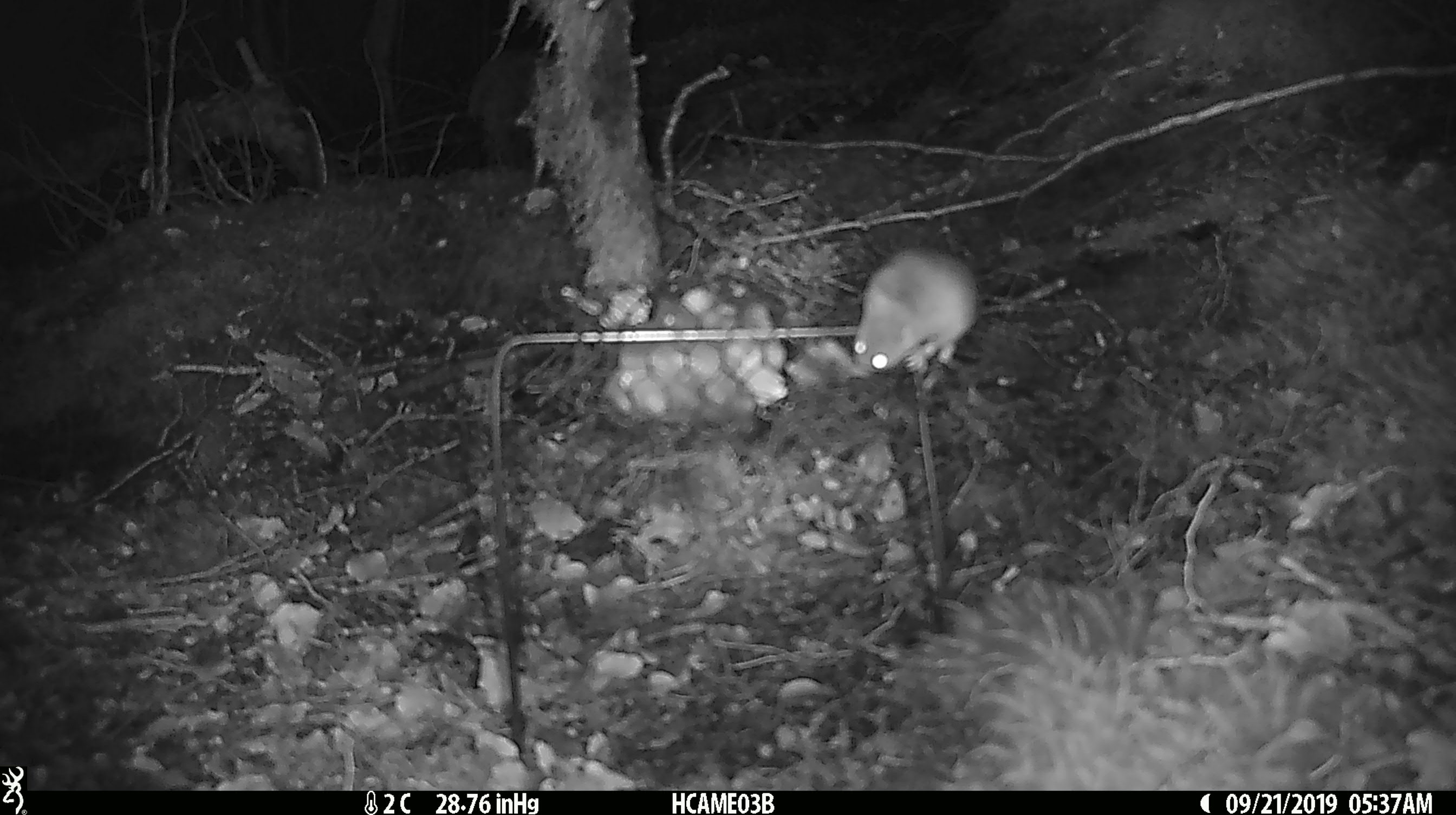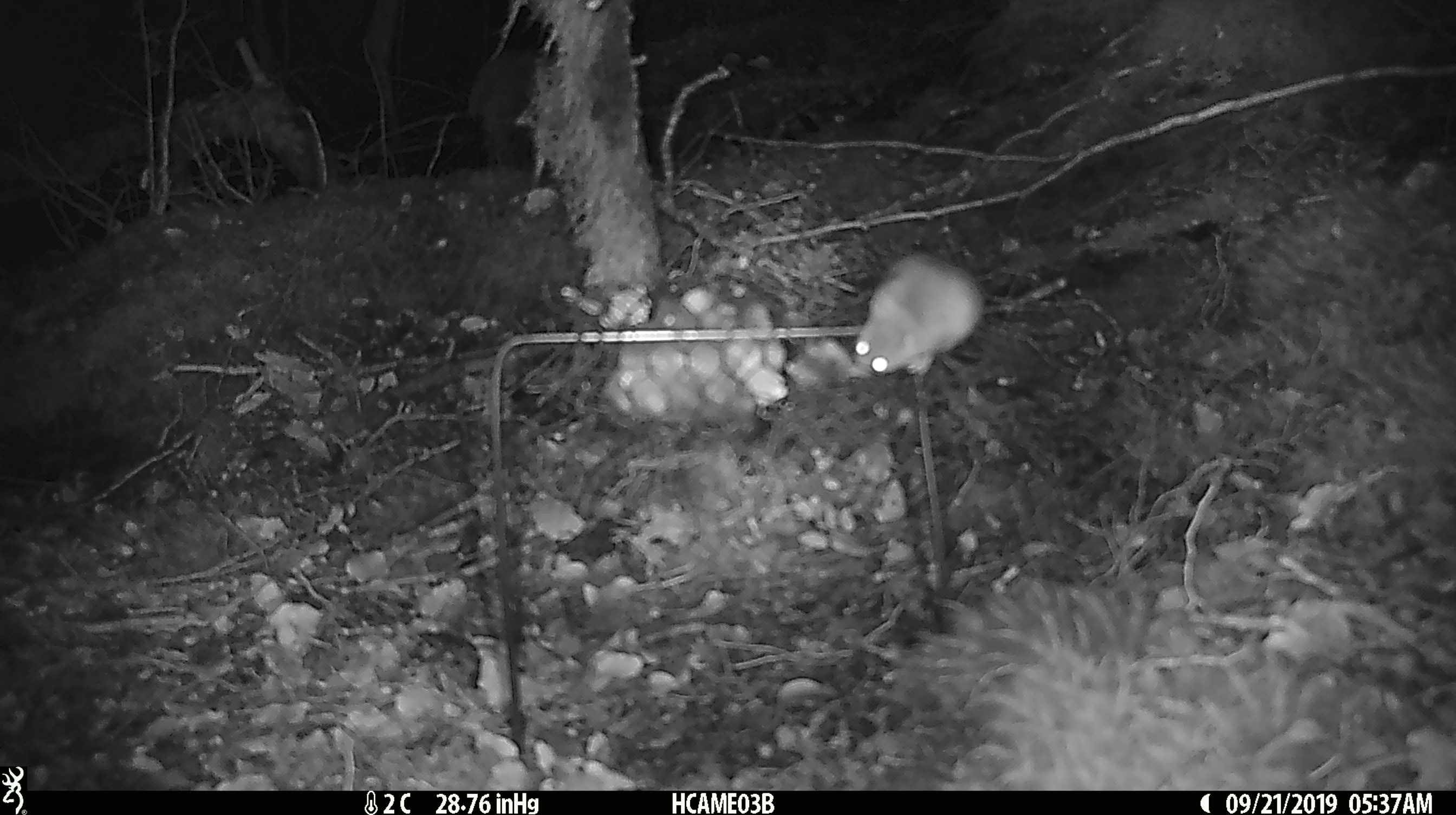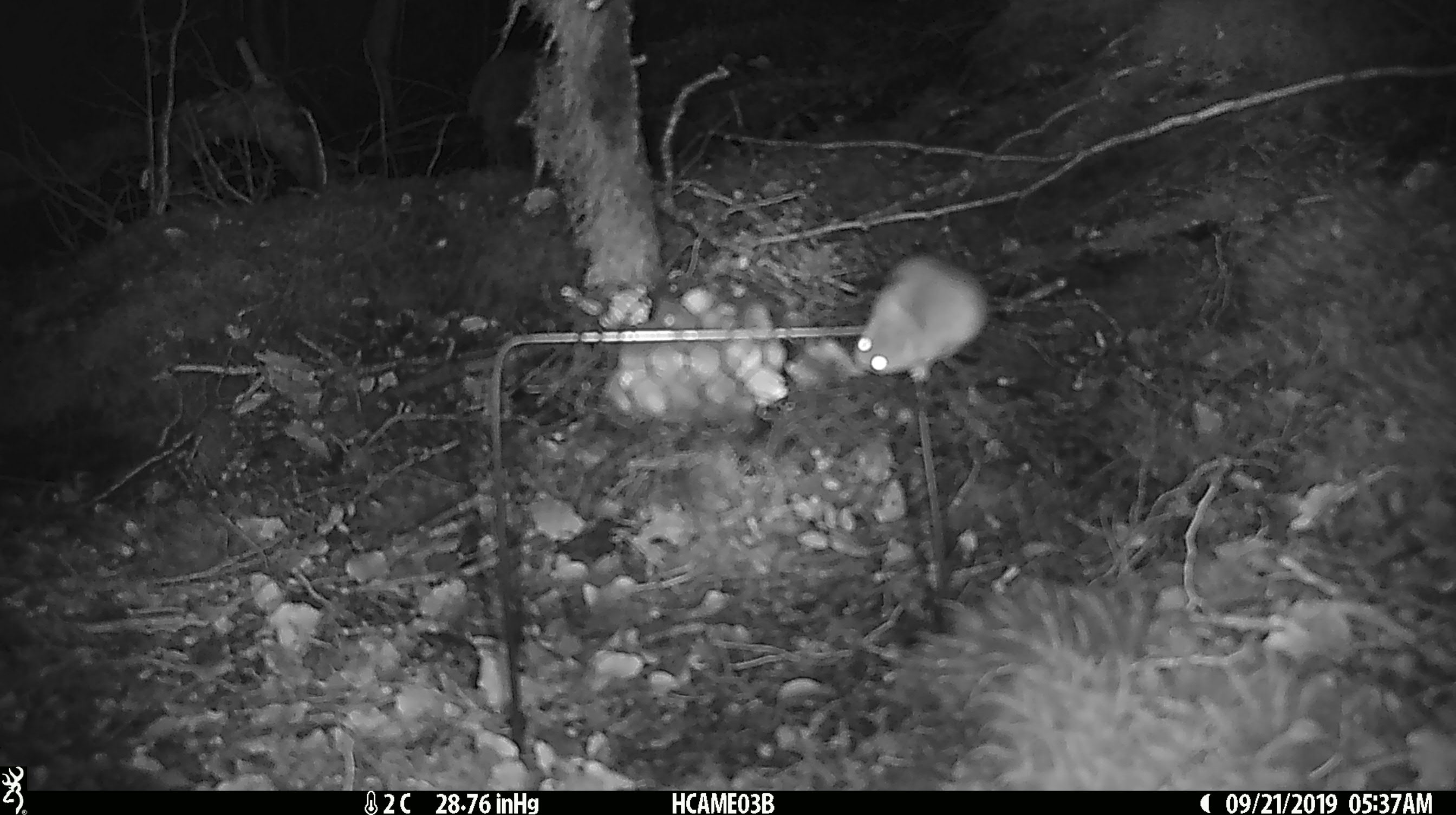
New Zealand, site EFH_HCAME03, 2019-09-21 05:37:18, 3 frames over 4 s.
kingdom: Animalia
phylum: Chordata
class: Mammalia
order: Rodentia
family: Muridae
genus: Mus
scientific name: Mus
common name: mouse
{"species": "mouse (Mus)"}